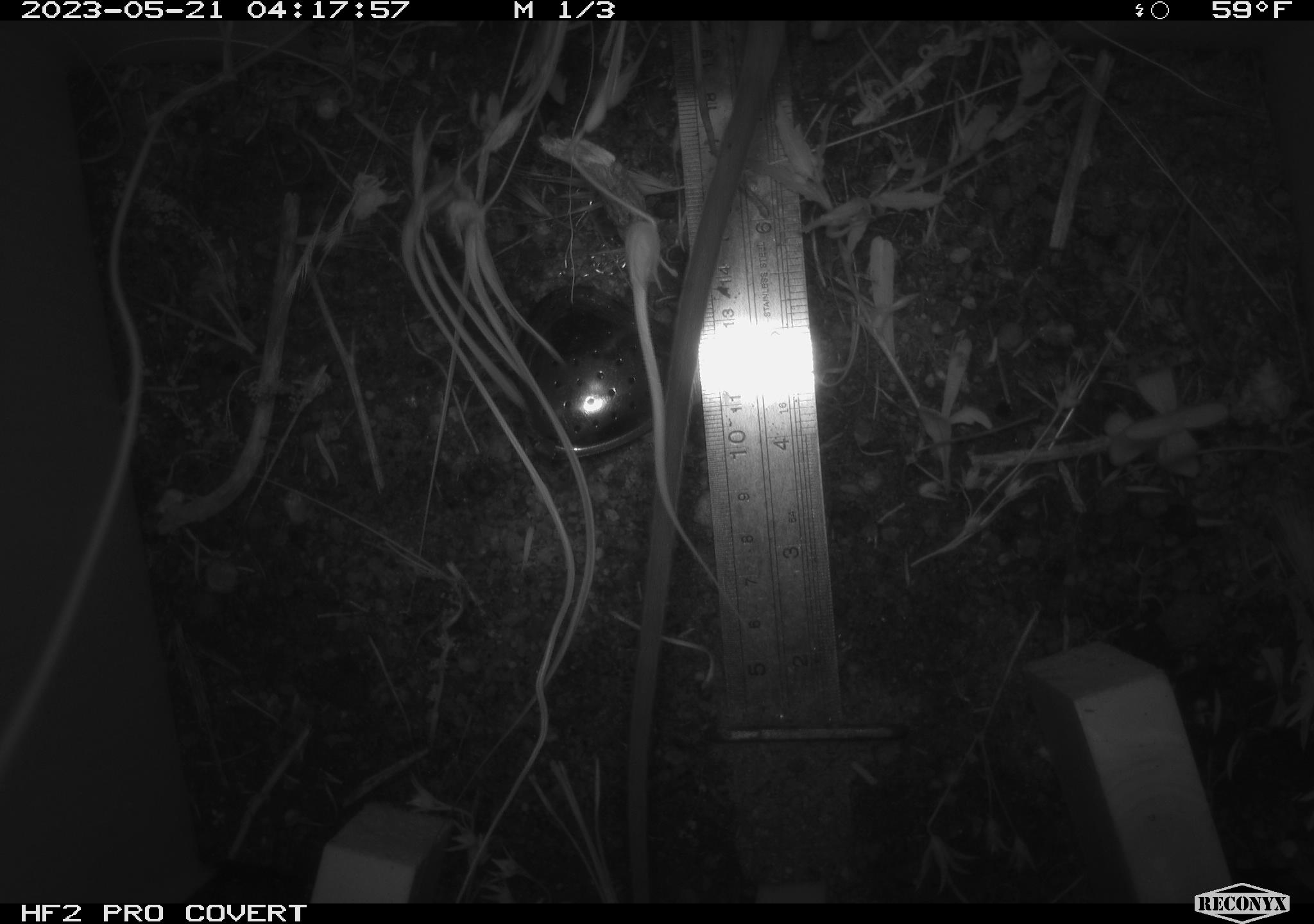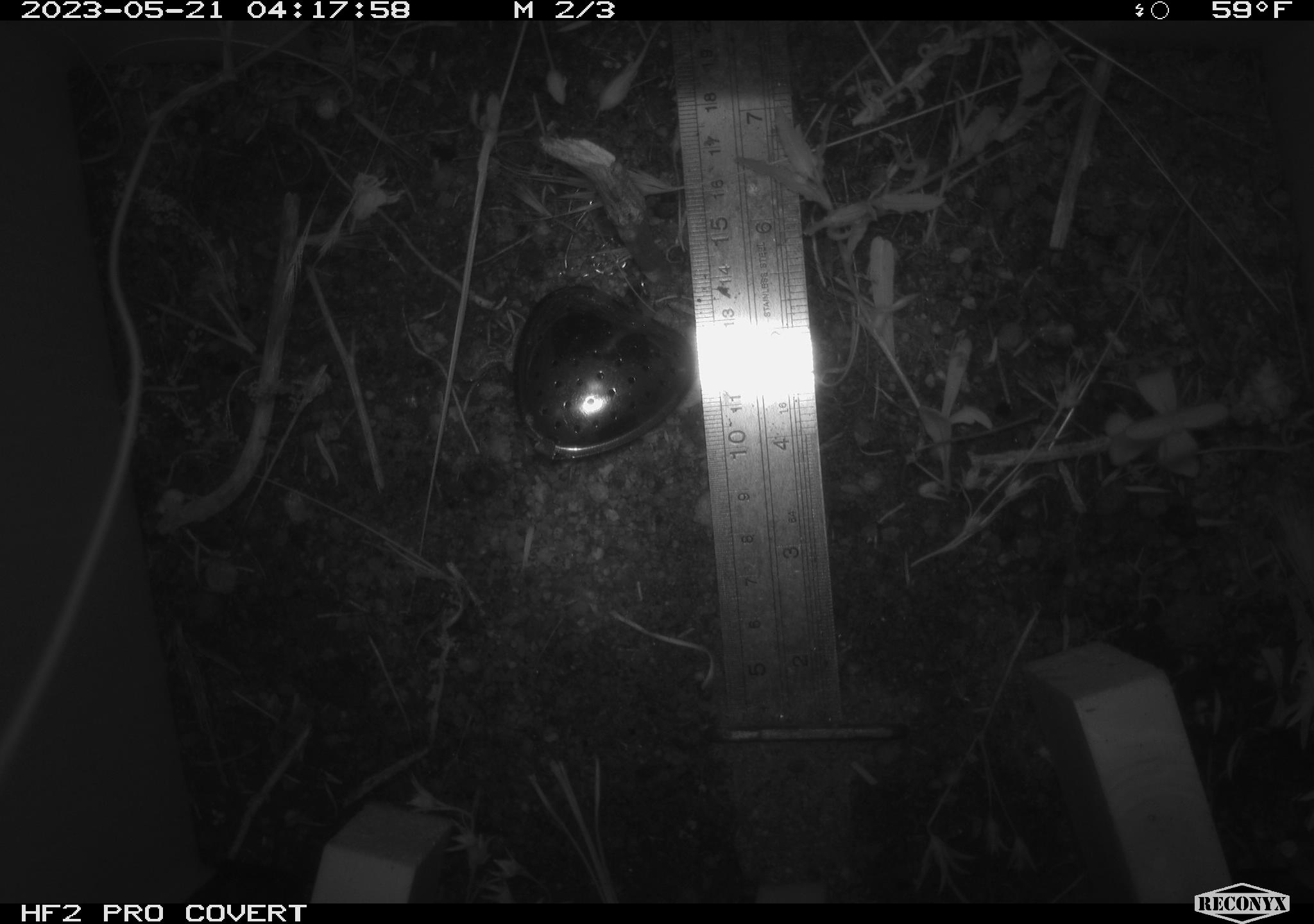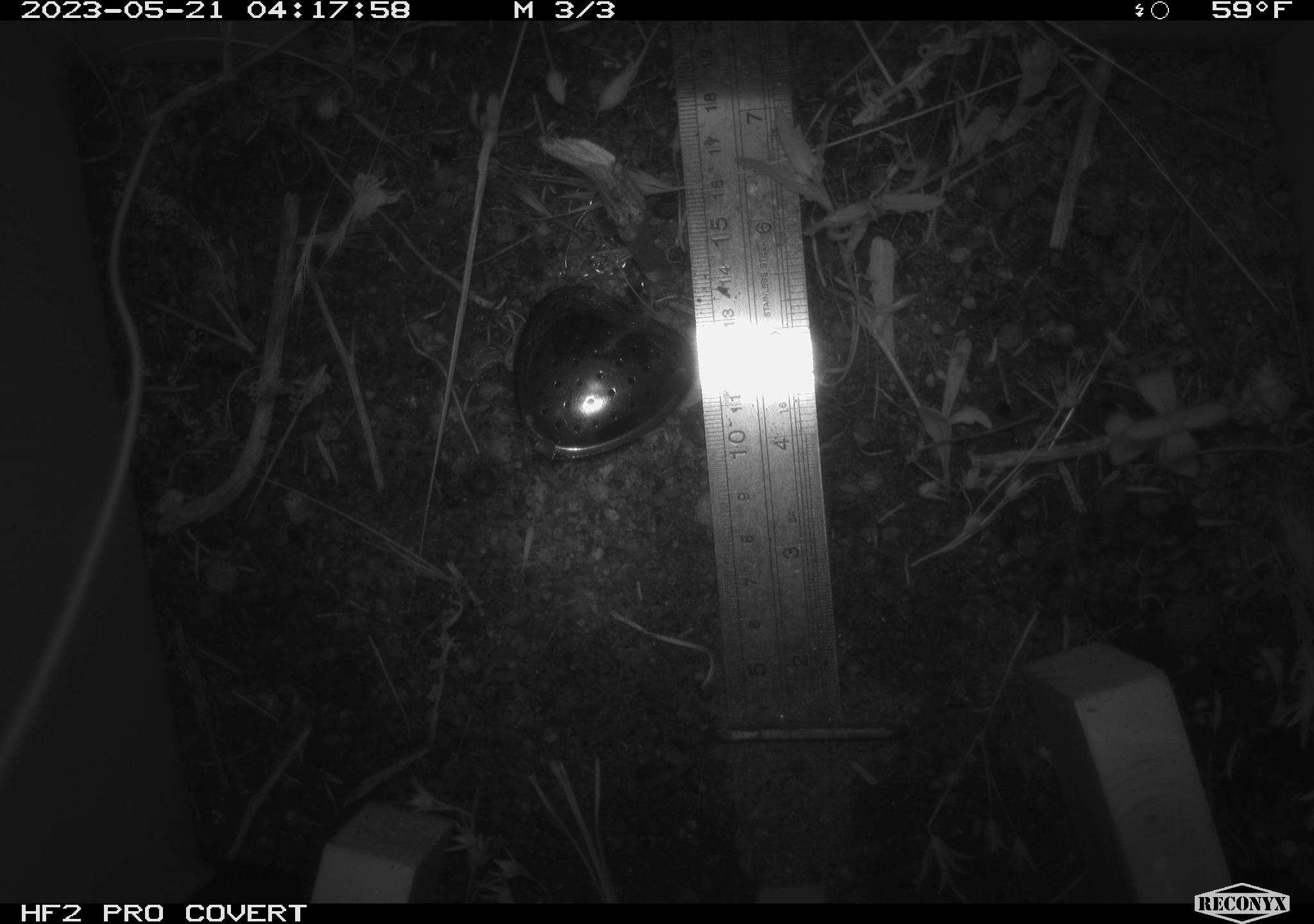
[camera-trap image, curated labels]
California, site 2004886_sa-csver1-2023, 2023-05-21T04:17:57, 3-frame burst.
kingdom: Animalia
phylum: Chordata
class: Mammalia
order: Rodentia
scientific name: Rodentia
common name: mouse species